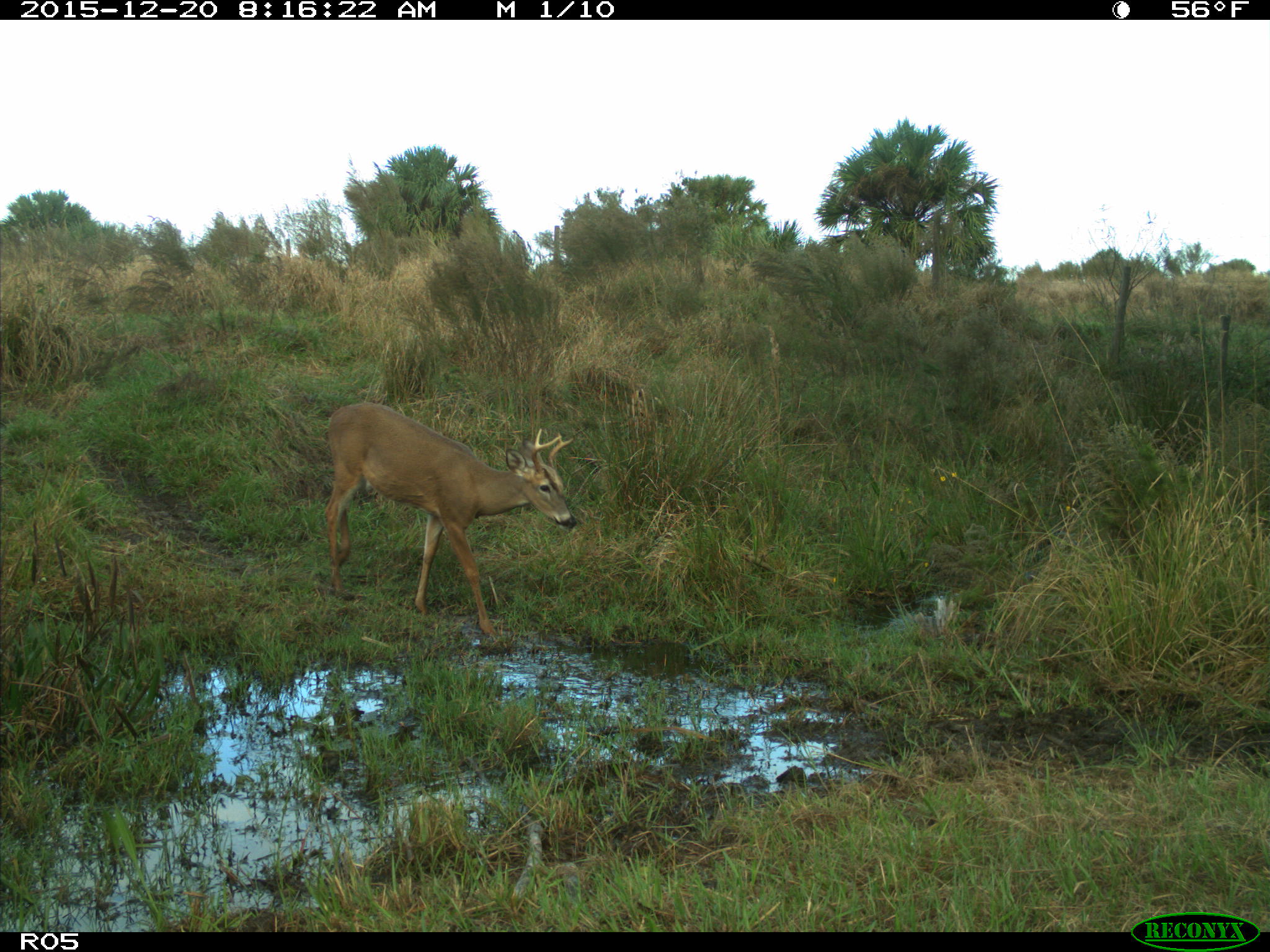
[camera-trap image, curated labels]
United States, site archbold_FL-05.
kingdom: Animalia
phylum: Chordata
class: Mammalia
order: Artiodactyla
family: Cervidae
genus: Odocoileus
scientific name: Odocoileus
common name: deer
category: unidentified deer